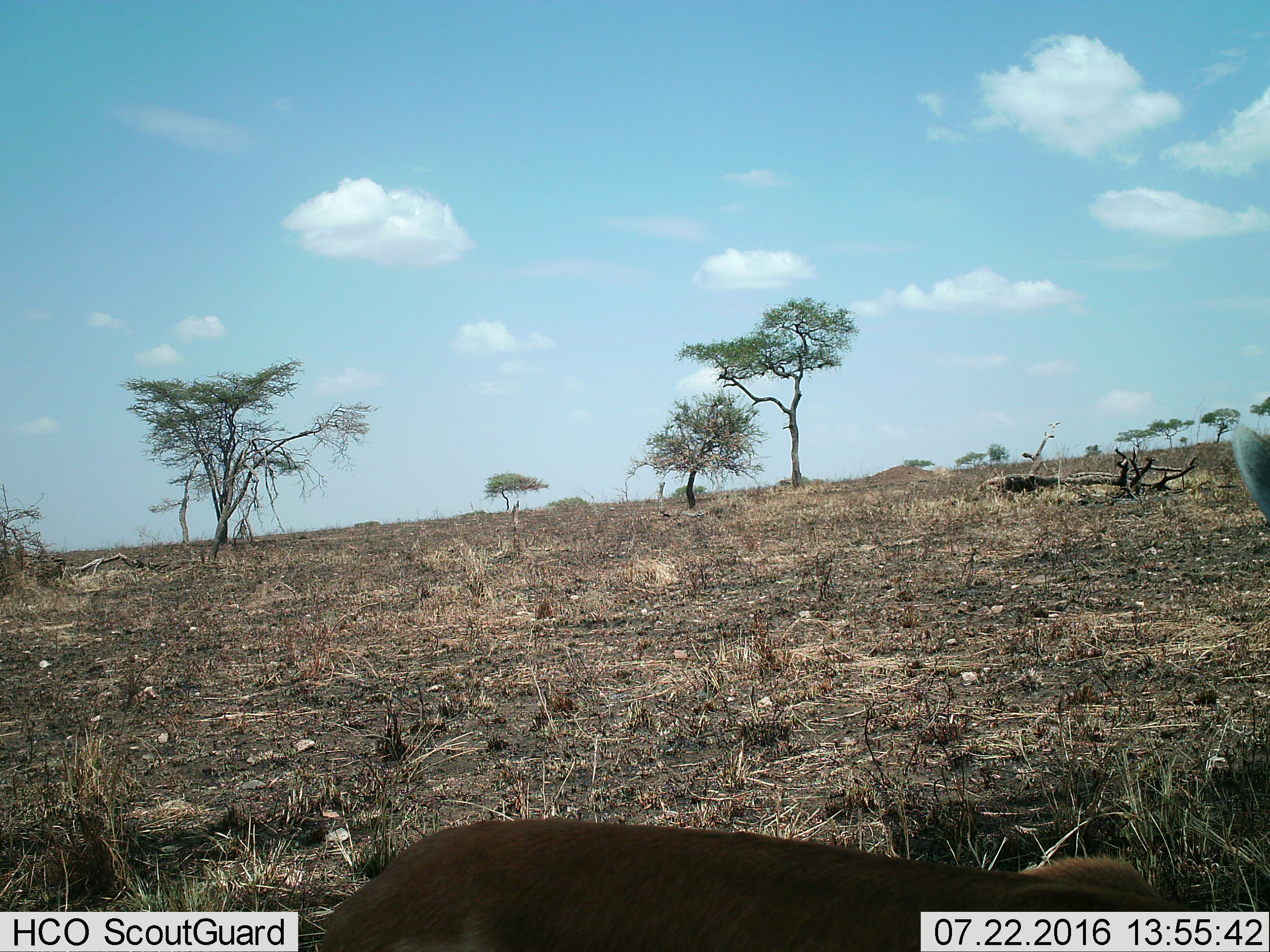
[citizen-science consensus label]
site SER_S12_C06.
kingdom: Animalia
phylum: Chordata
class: Mammalia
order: Artiodactyla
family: Bovidae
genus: Eudorcas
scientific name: Eudorcas thomsonii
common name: thomson's gazelle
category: gazellethomsons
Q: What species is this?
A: Gazellethomsons (thomson's gazelle) (Eudorcas thomsonii).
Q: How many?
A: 1.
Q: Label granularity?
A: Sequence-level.